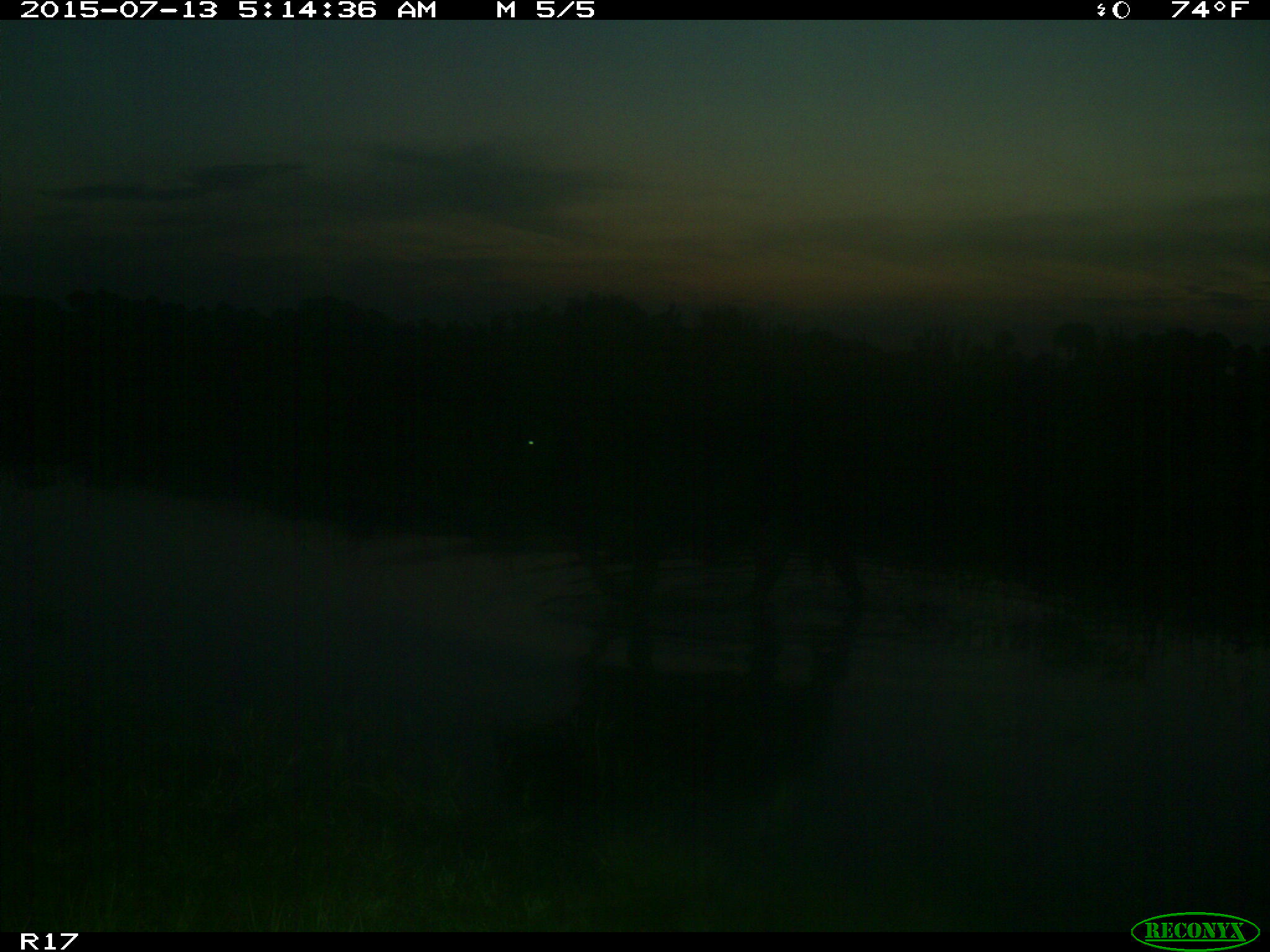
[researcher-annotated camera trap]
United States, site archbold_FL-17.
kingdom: Animalia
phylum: Chordata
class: Mammalia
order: Artiodactyla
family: Bovidae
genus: Bos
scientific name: Bos taurus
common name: domestic cow